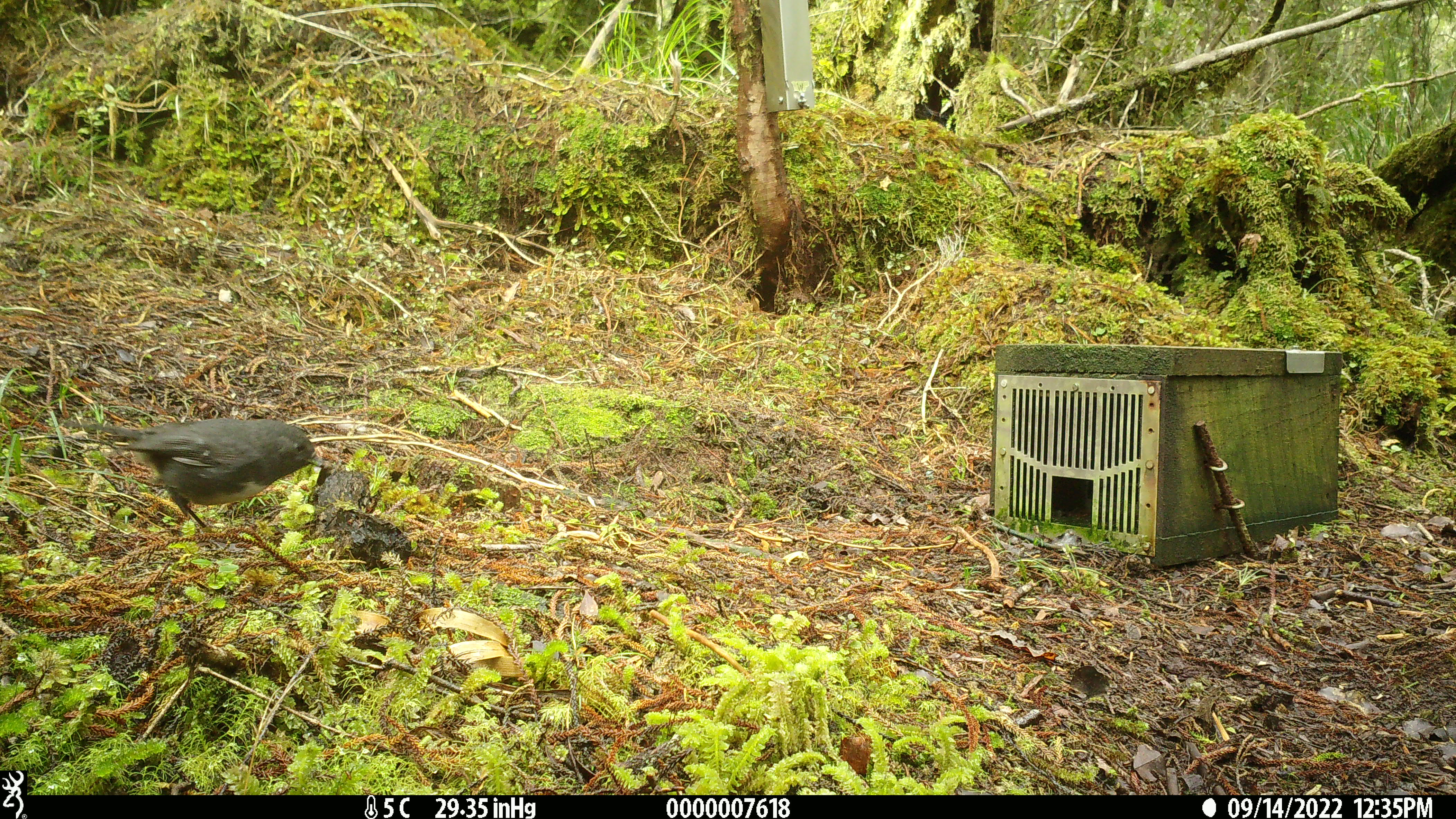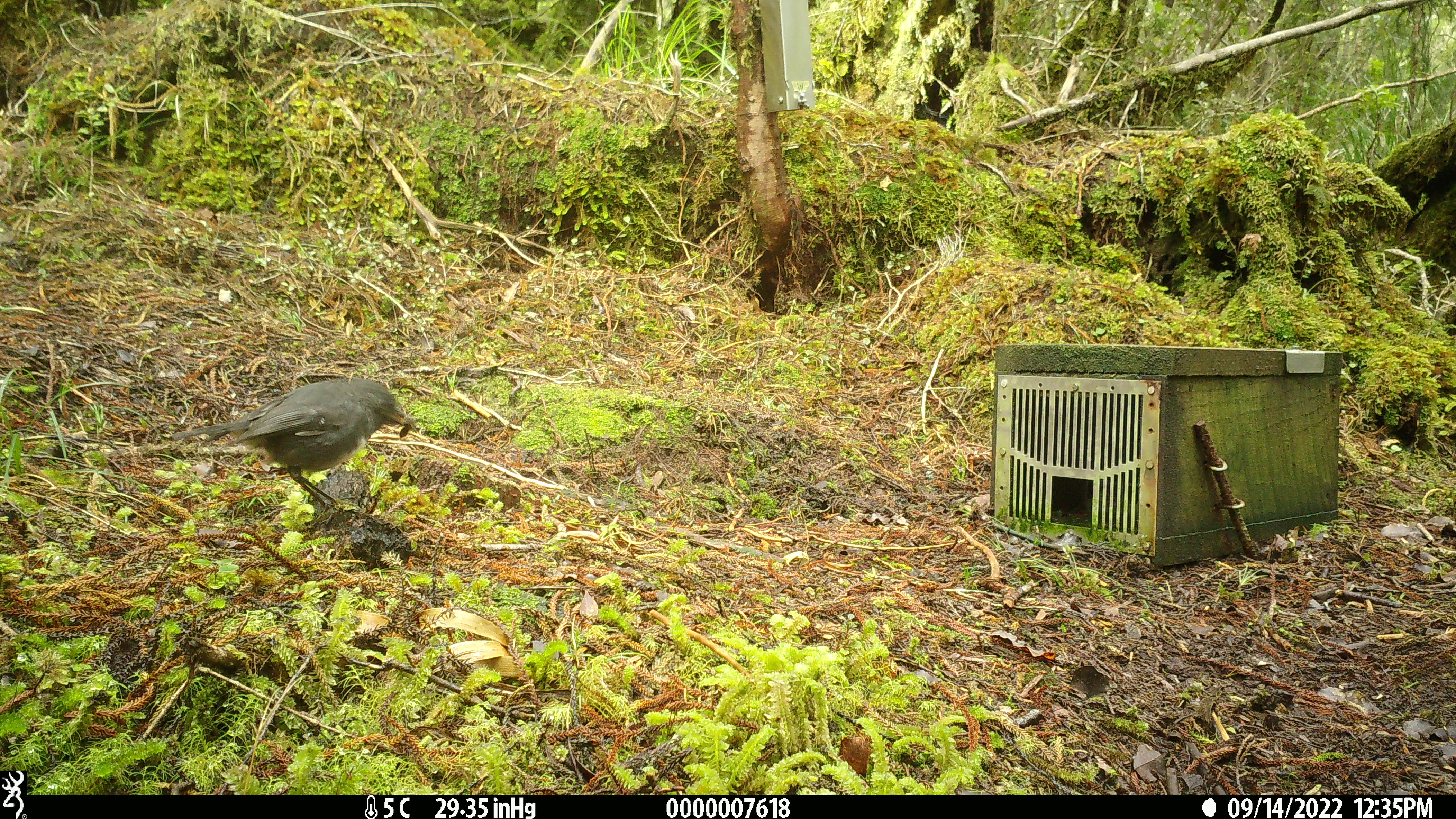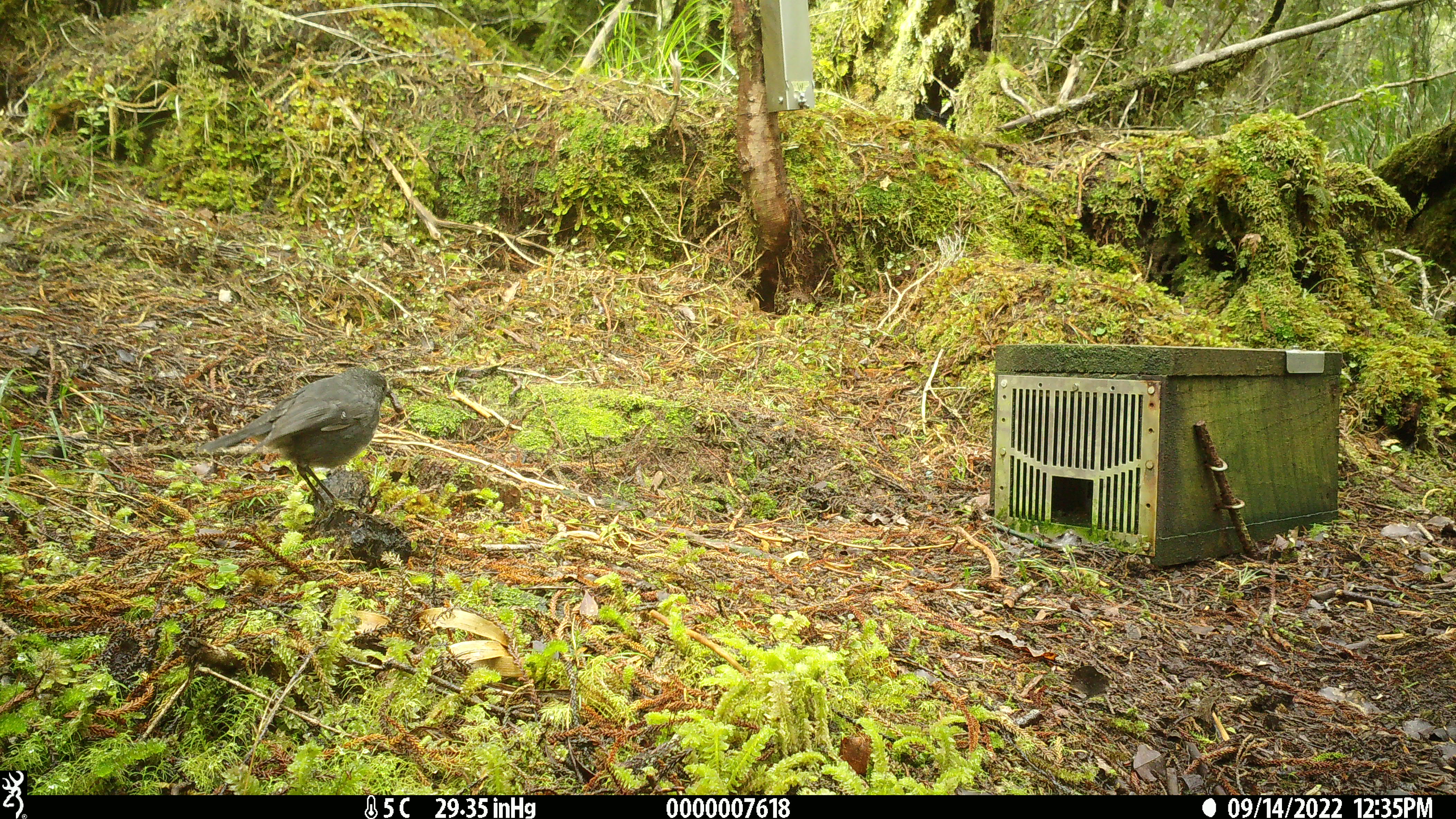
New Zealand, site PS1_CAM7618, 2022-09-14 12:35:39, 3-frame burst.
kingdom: Animalia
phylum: Chordata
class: Aves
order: Passeriformes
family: Petroicidae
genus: Petroica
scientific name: Petroica australis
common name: new zealand robin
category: robin